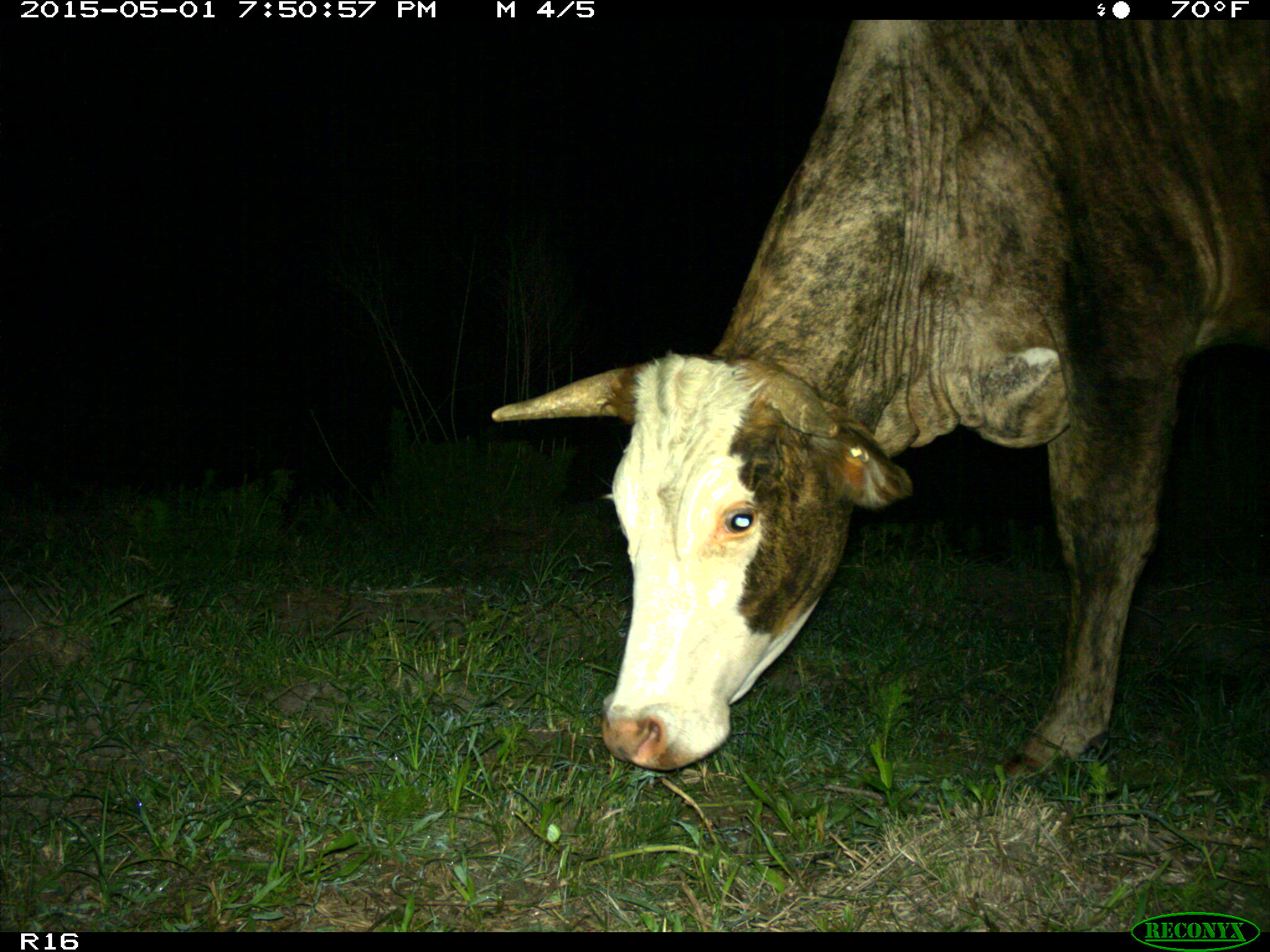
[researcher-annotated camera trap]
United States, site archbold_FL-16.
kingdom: Animalia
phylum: Chordata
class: Mammalia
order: Artiodactyla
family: Bovidae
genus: Bos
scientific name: Bos taurus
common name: domestic cow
Bos taurus (domestic cow).